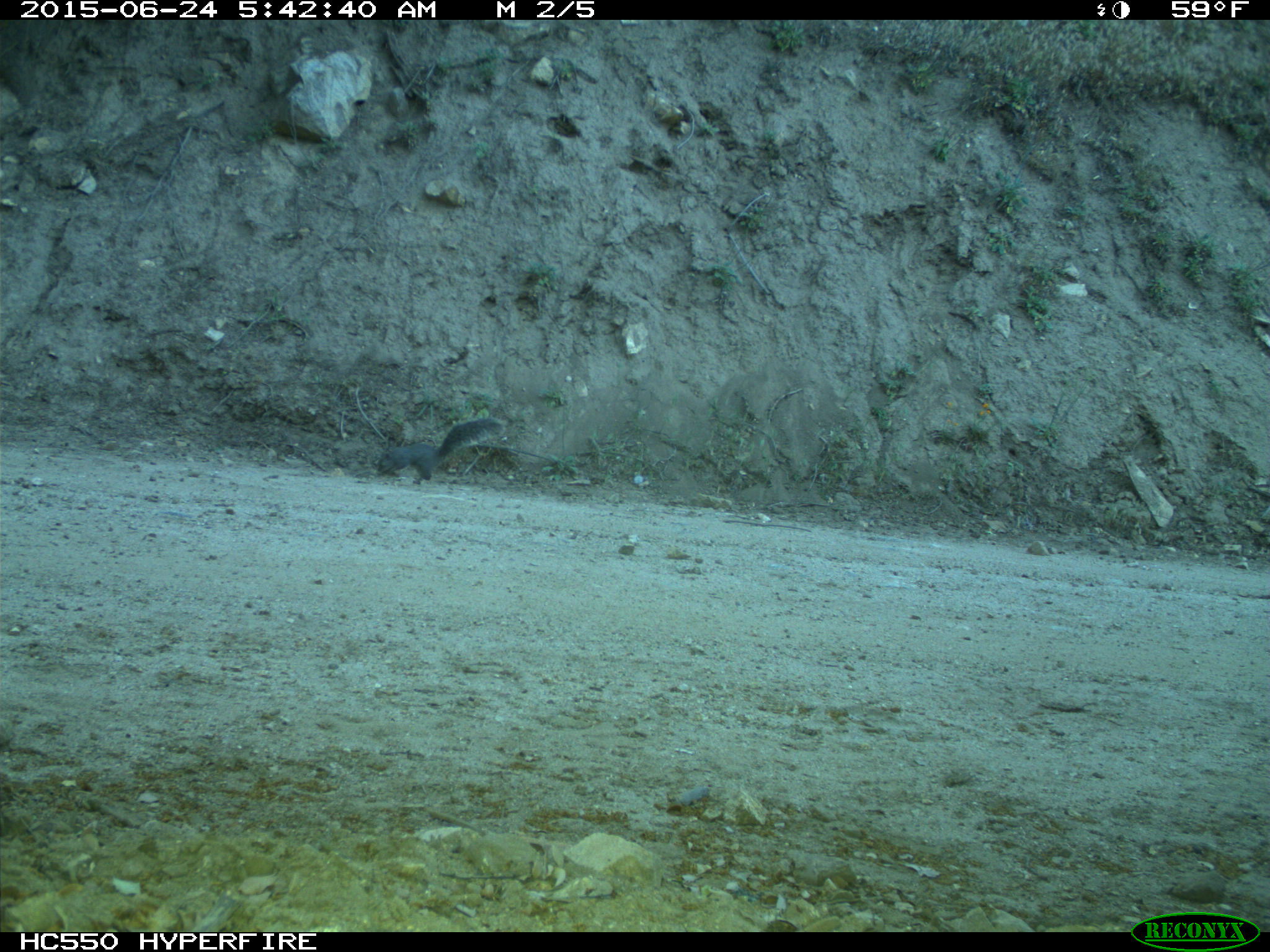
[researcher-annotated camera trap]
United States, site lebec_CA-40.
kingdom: Animalia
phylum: Chordata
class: Mammalia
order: Rodentia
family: Sciuridae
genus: Sciurus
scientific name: Sciurus carolinensis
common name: eastern gray squirrel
Sciurus carolinensis (eastern gray squirrel).